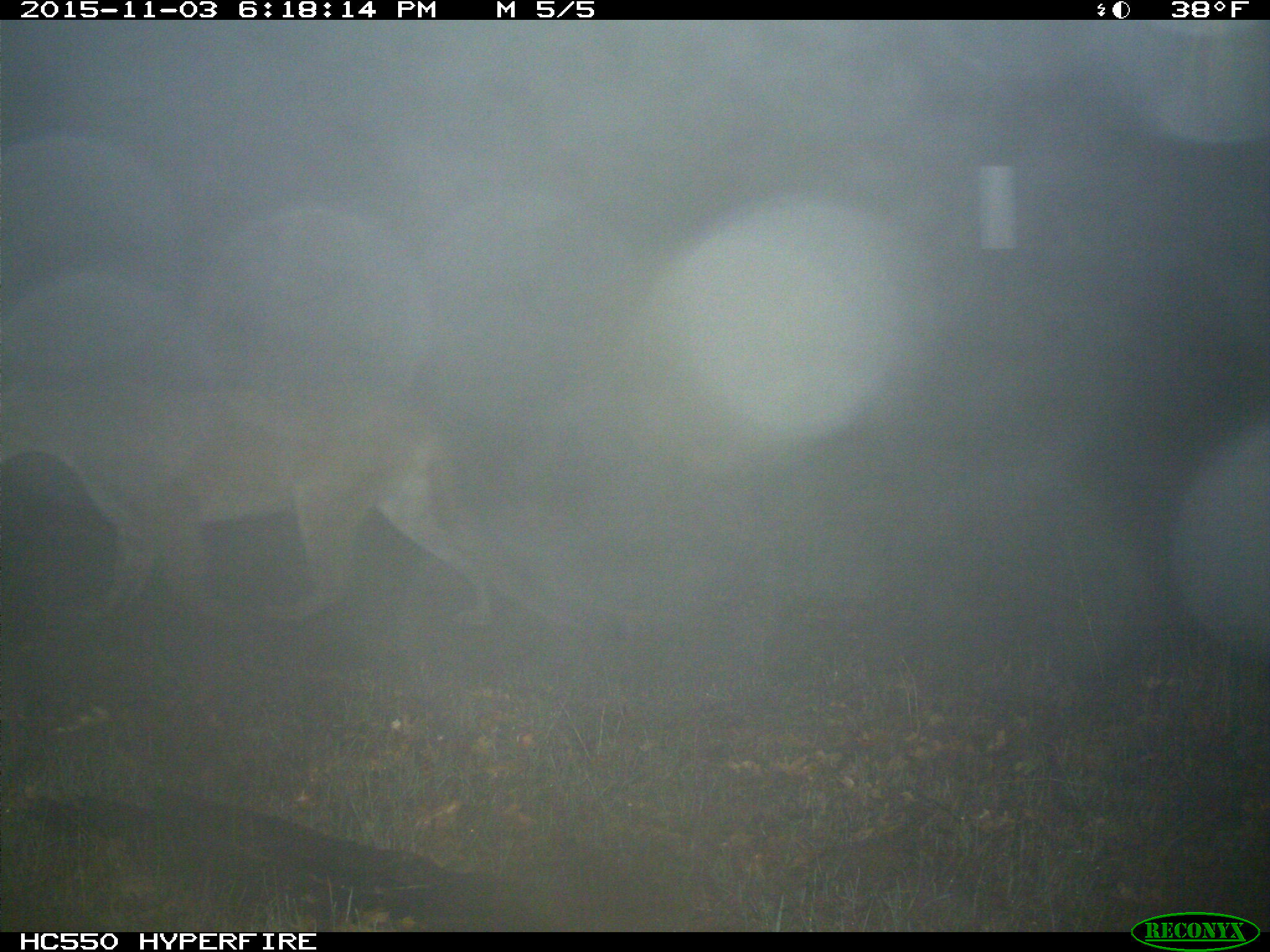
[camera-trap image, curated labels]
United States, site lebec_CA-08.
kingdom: Animalia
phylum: Chordata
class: Mammalia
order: Carnivora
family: Felidae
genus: Puma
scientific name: Puma concolor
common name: mountain lion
Puma concolor (mountain lion).